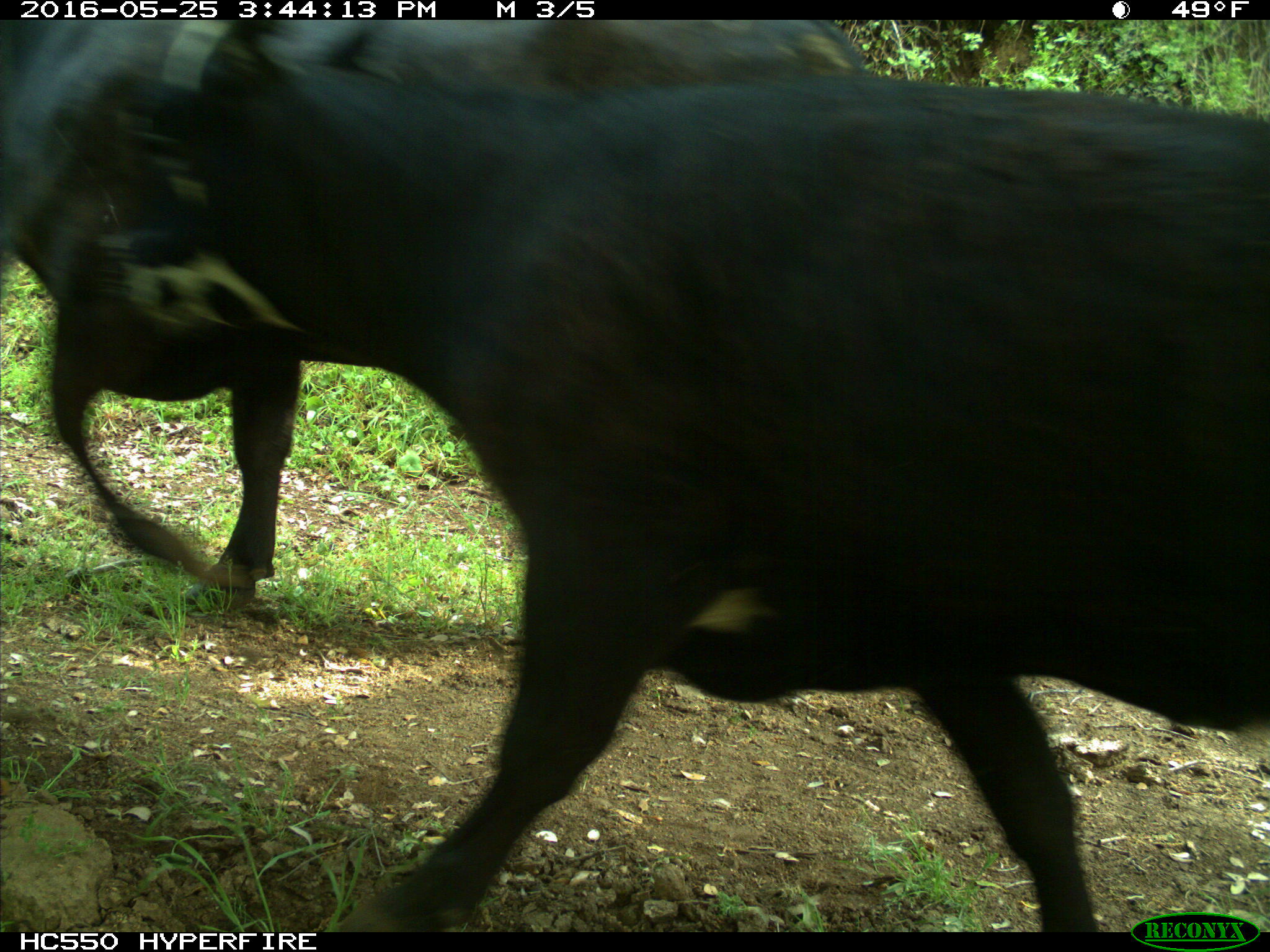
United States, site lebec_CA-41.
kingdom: Animalia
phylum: Chordata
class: Mammalia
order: Artiodactyla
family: Bovidae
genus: Bos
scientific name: Bos taurus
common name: domestic cow